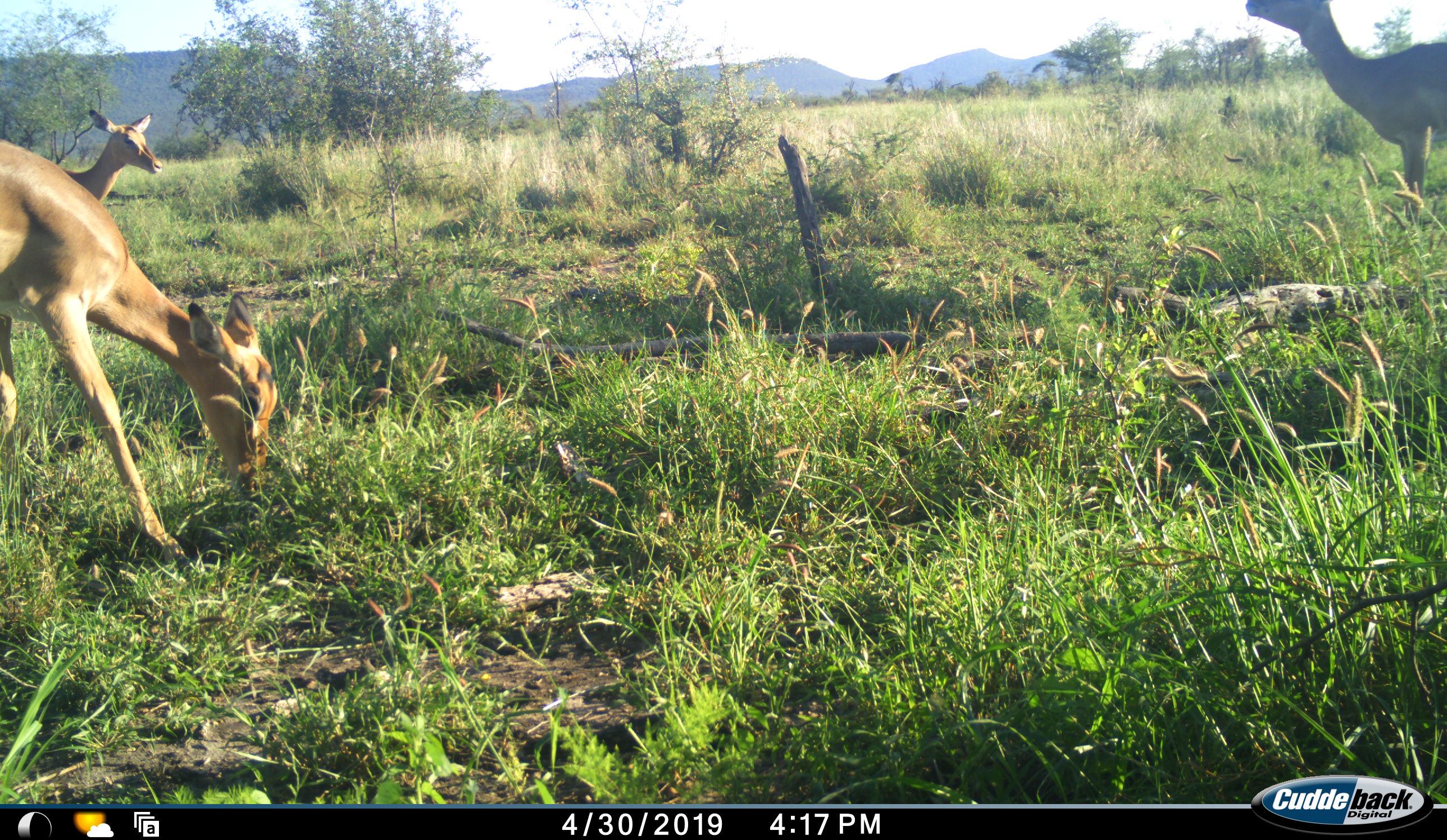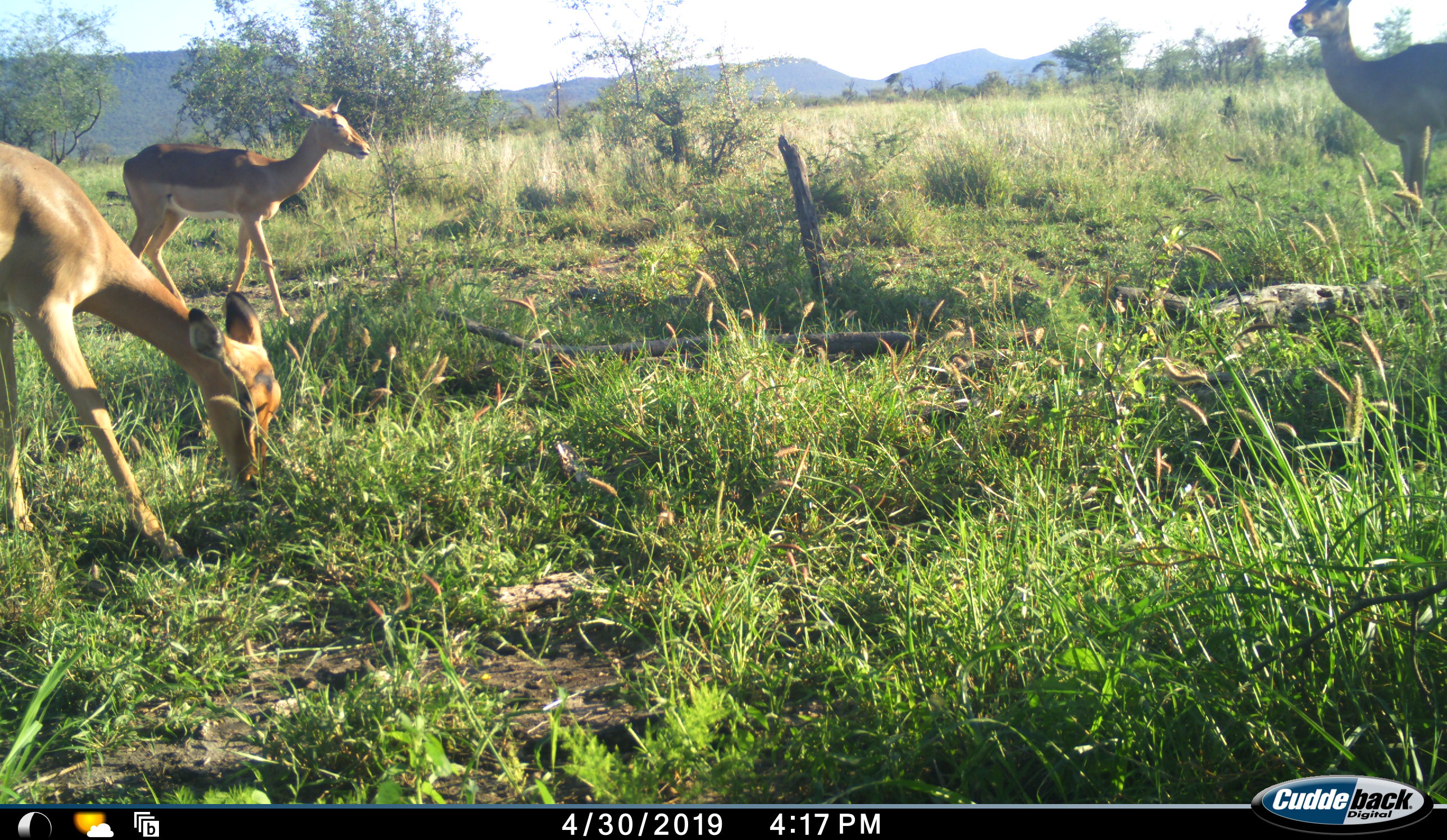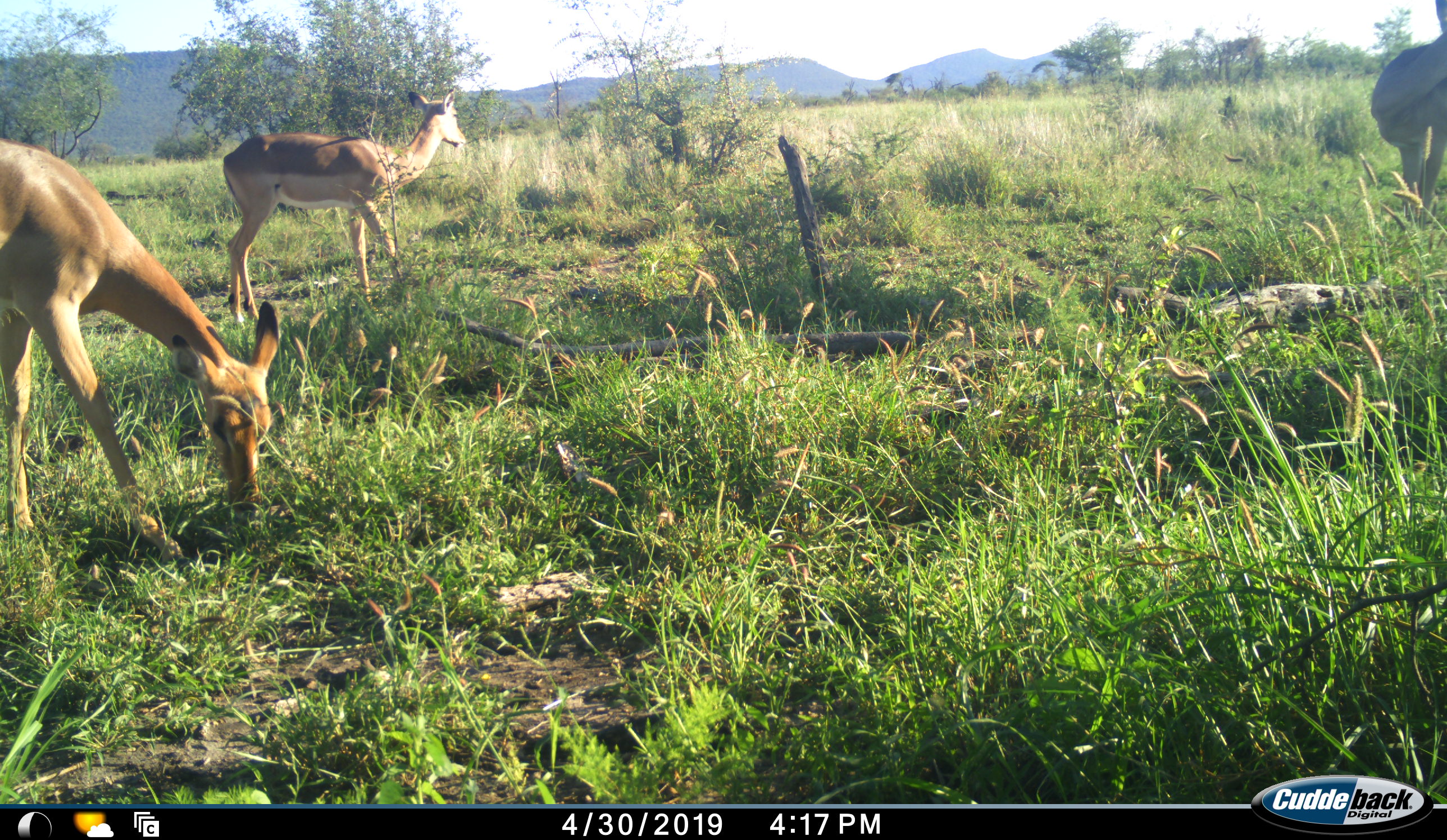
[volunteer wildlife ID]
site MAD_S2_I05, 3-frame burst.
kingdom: Animalia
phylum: Chordata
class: Mammalia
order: Artiodactyla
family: Bovidae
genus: Aepyceros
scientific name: Aepyceros melampus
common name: impala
Impala (Aepyceros melampus), count 3. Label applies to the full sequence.